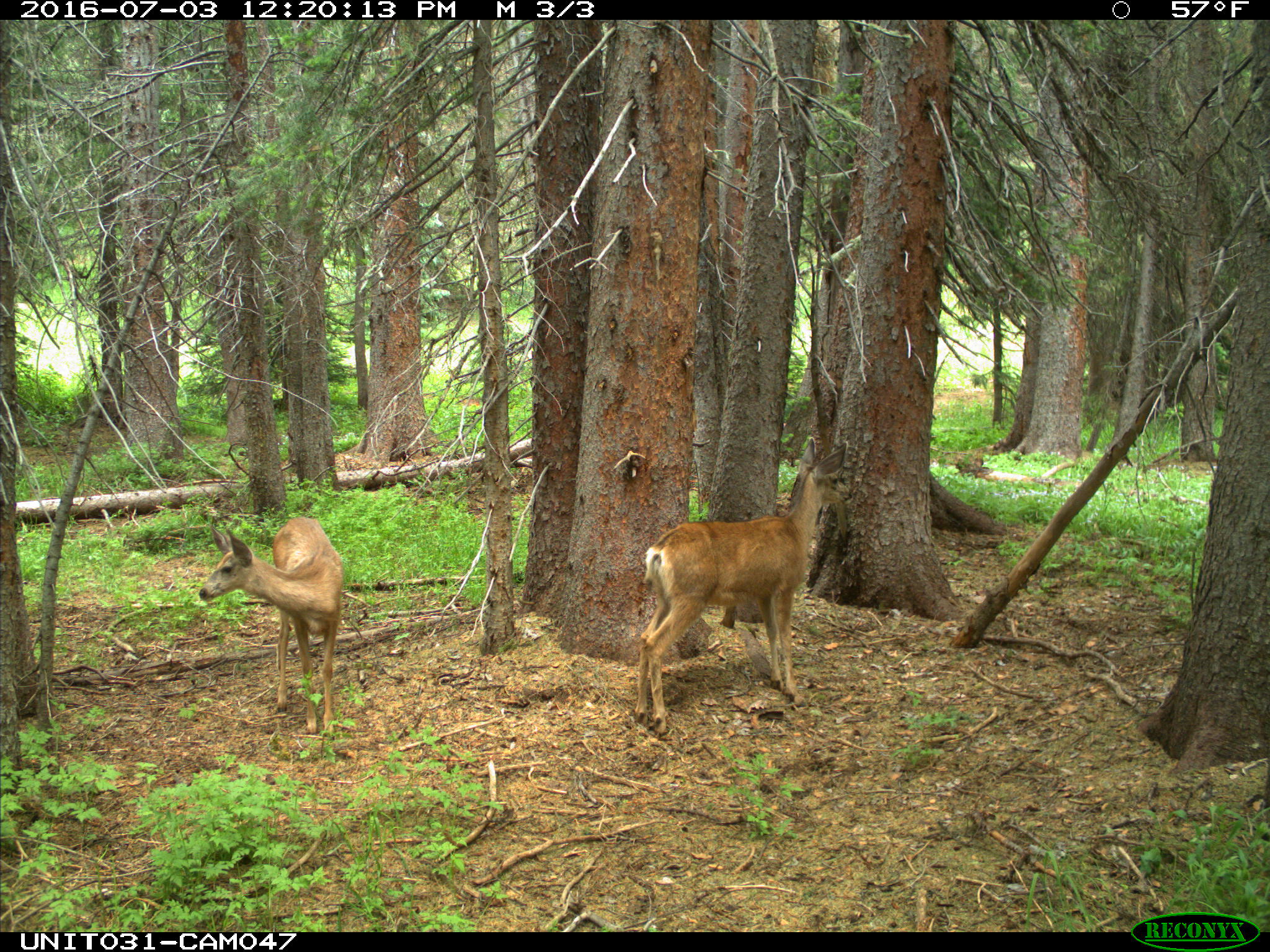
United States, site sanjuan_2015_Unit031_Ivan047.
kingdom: Animalia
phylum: Chordata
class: Mammalia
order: Artiodactyla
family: Cervidae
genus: Odocoileus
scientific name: Odocoileus hemionus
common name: mule deer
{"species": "Odocoileus hemionus (mule deer)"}